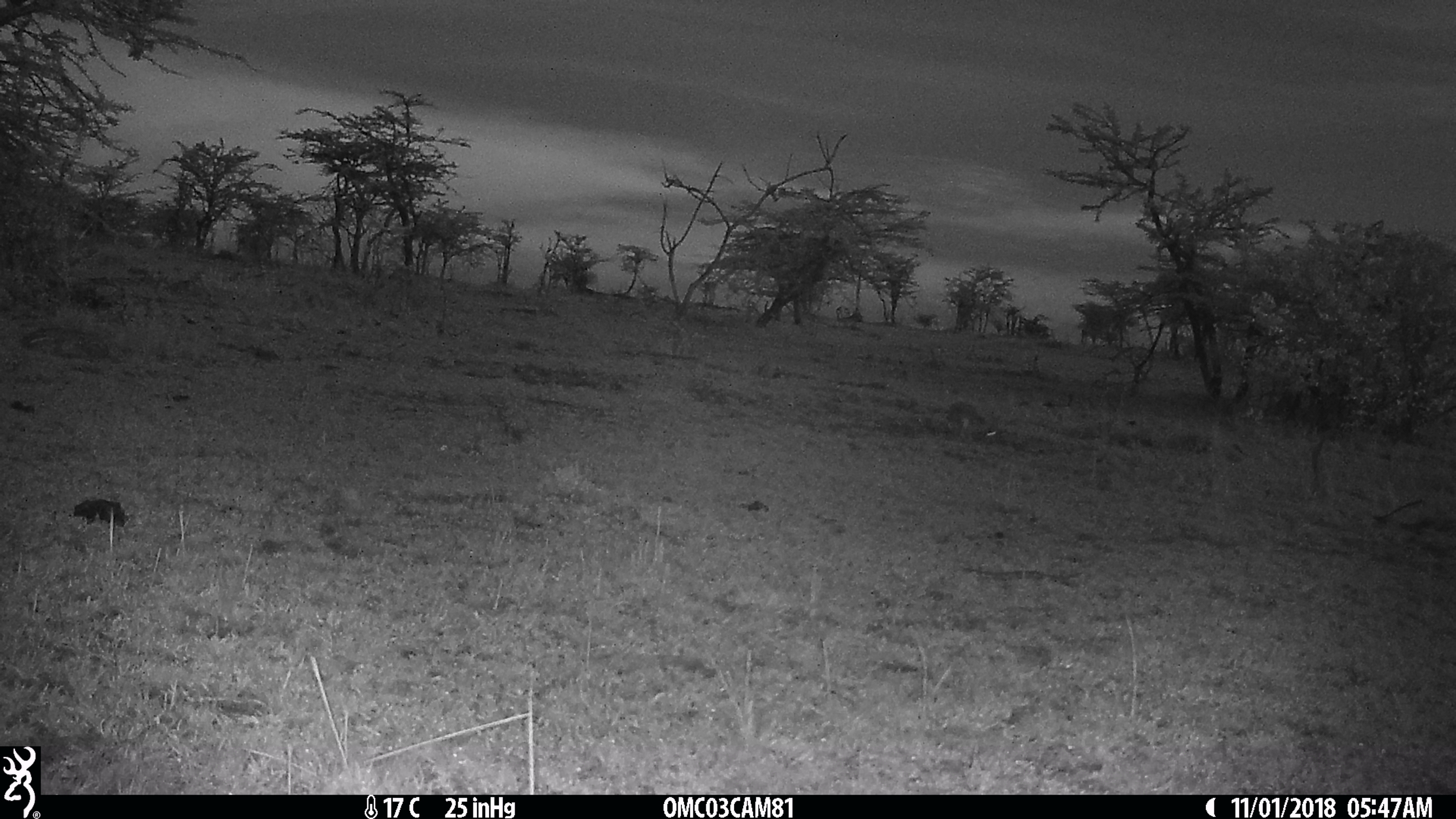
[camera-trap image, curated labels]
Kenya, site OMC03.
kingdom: Animalia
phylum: Chordata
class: Mammalia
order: Lagomorpha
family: Leporidae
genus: Lepus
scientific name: Lepus capensis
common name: cape hare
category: hare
Hare (cape hare) (Lepus capensis).